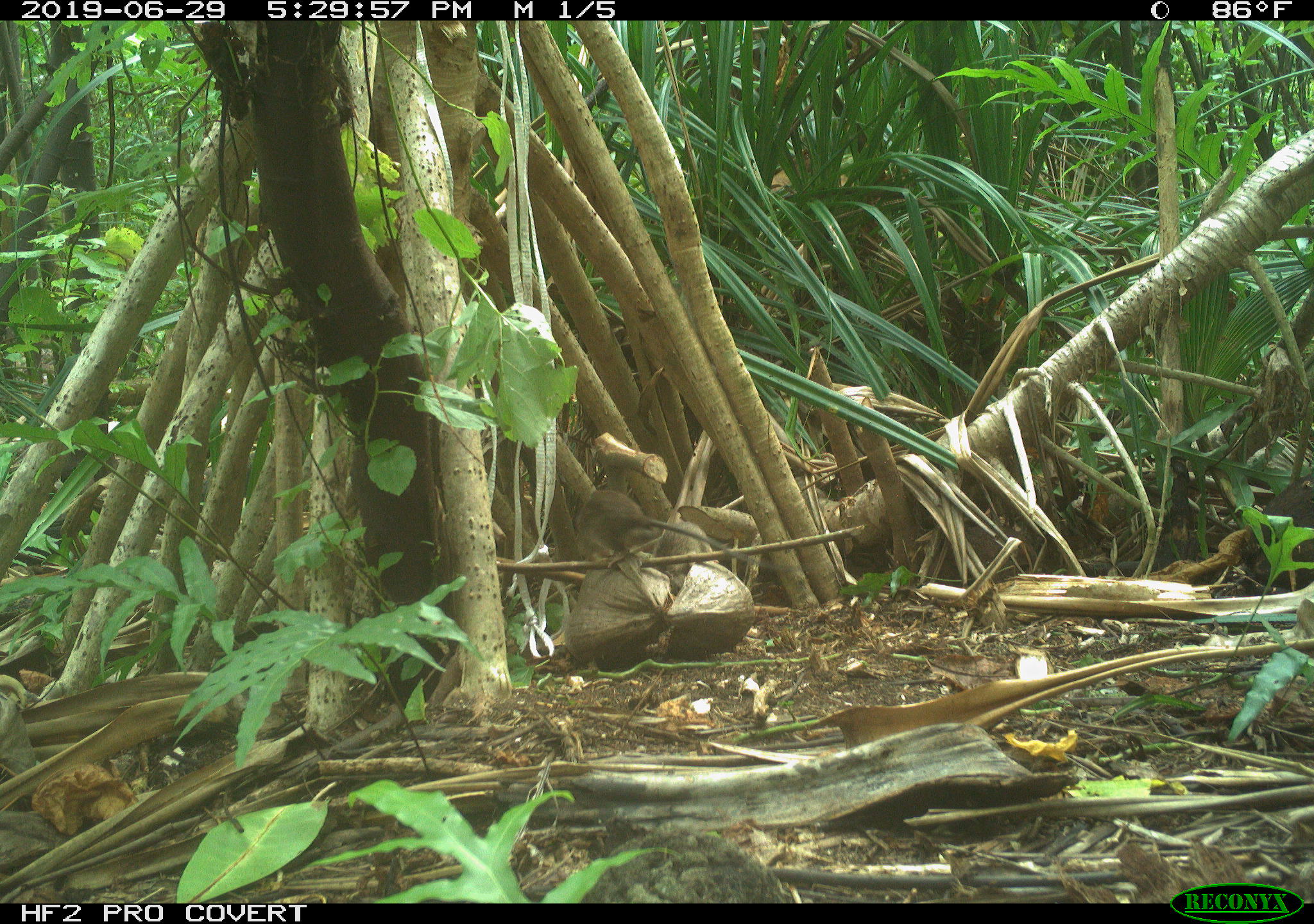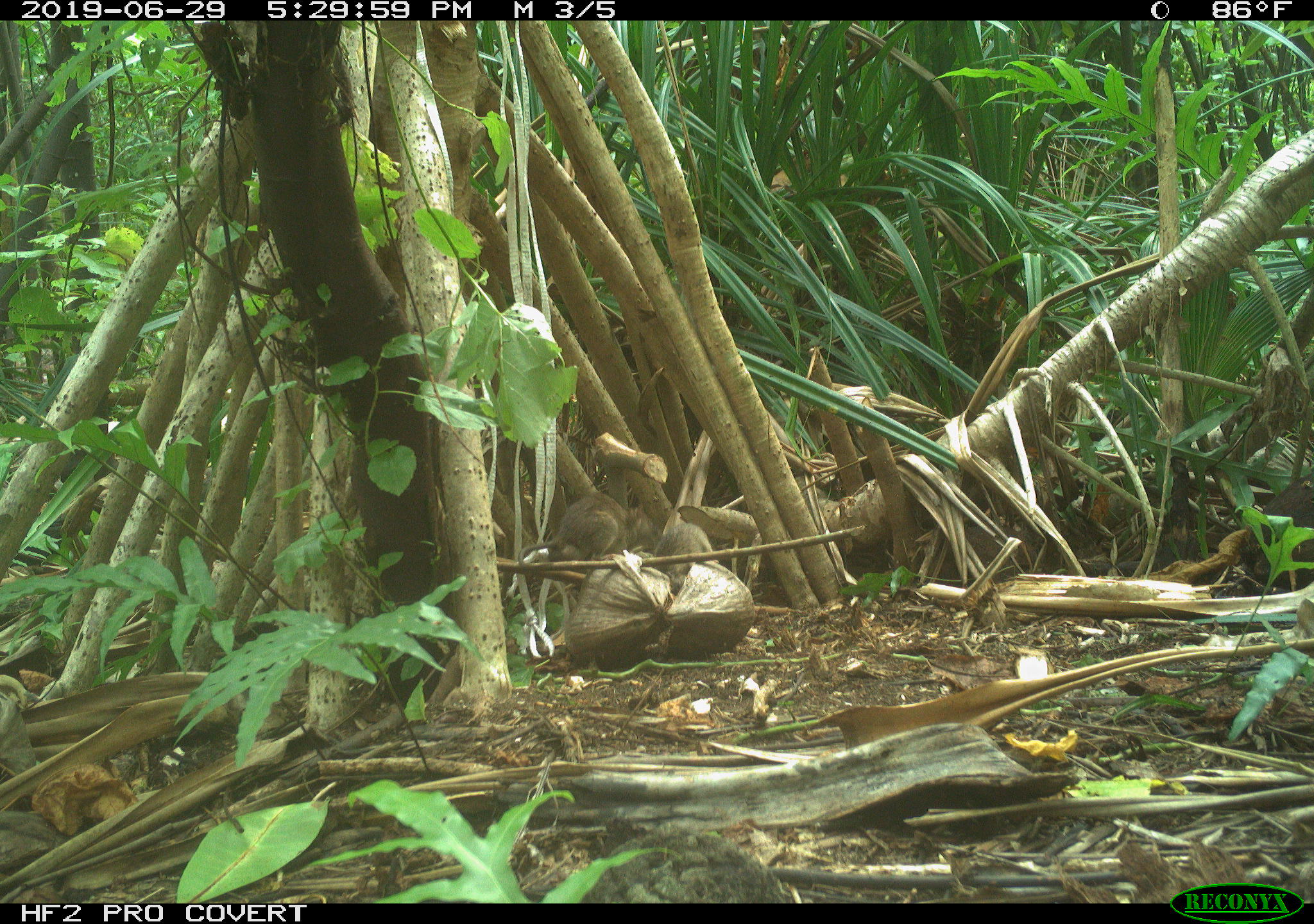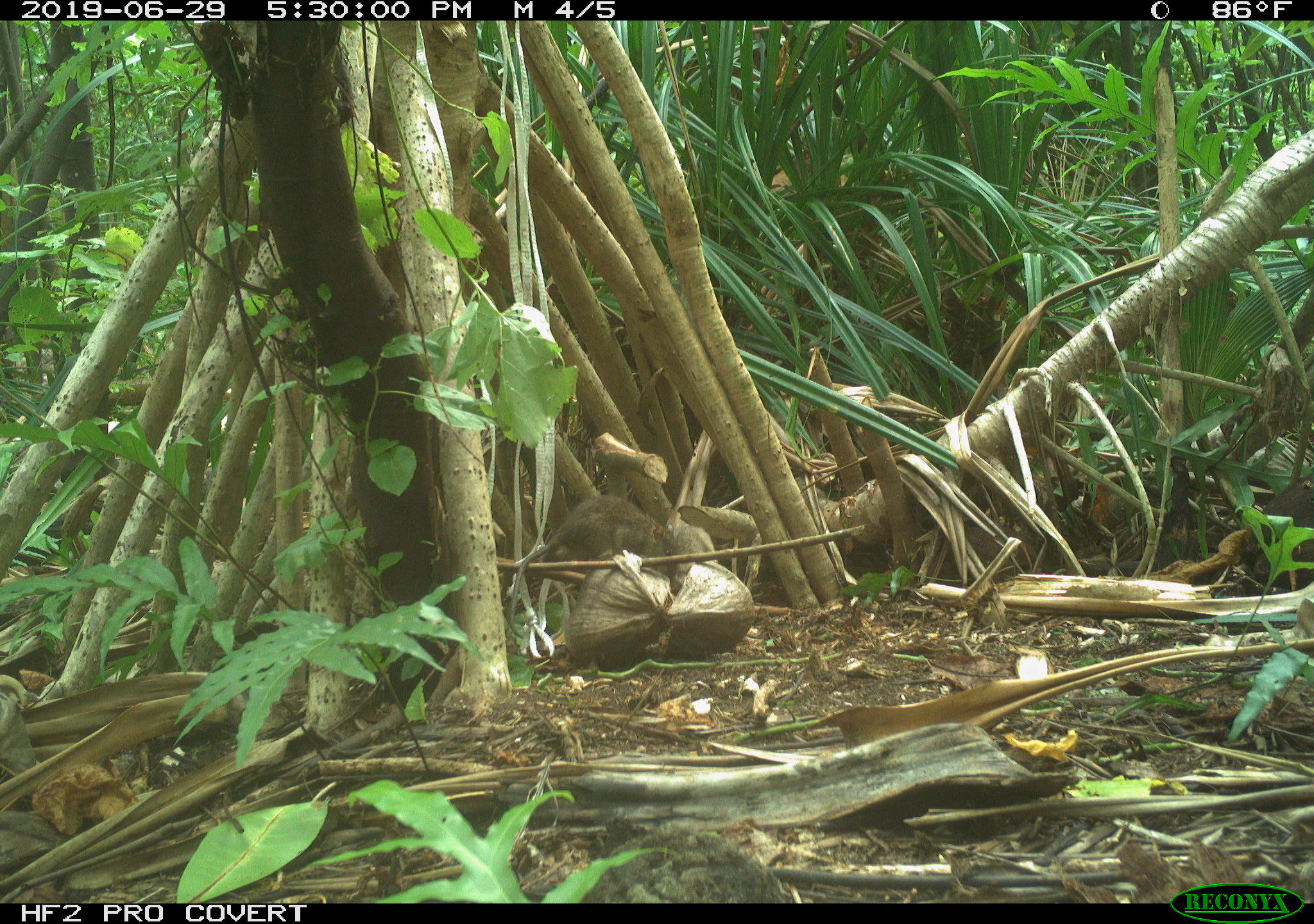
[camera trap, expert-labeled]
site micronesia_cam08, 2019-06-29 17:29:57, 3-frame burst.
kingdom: Animalia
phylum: Chordata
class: Mammalia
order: Rodentia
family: Muridae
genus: Rattus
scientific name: Rattus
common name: rat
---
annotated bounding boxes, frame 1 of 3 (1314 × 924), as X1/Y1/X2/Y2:
rat: 561/476/771/577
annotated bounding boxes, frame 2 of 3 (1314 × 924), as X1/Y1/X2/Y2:
rat: 509/497/661/575; 645/498/718/597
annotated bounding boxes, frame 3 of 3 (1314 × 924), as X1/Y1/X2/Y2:
rat: 515/493/703/608